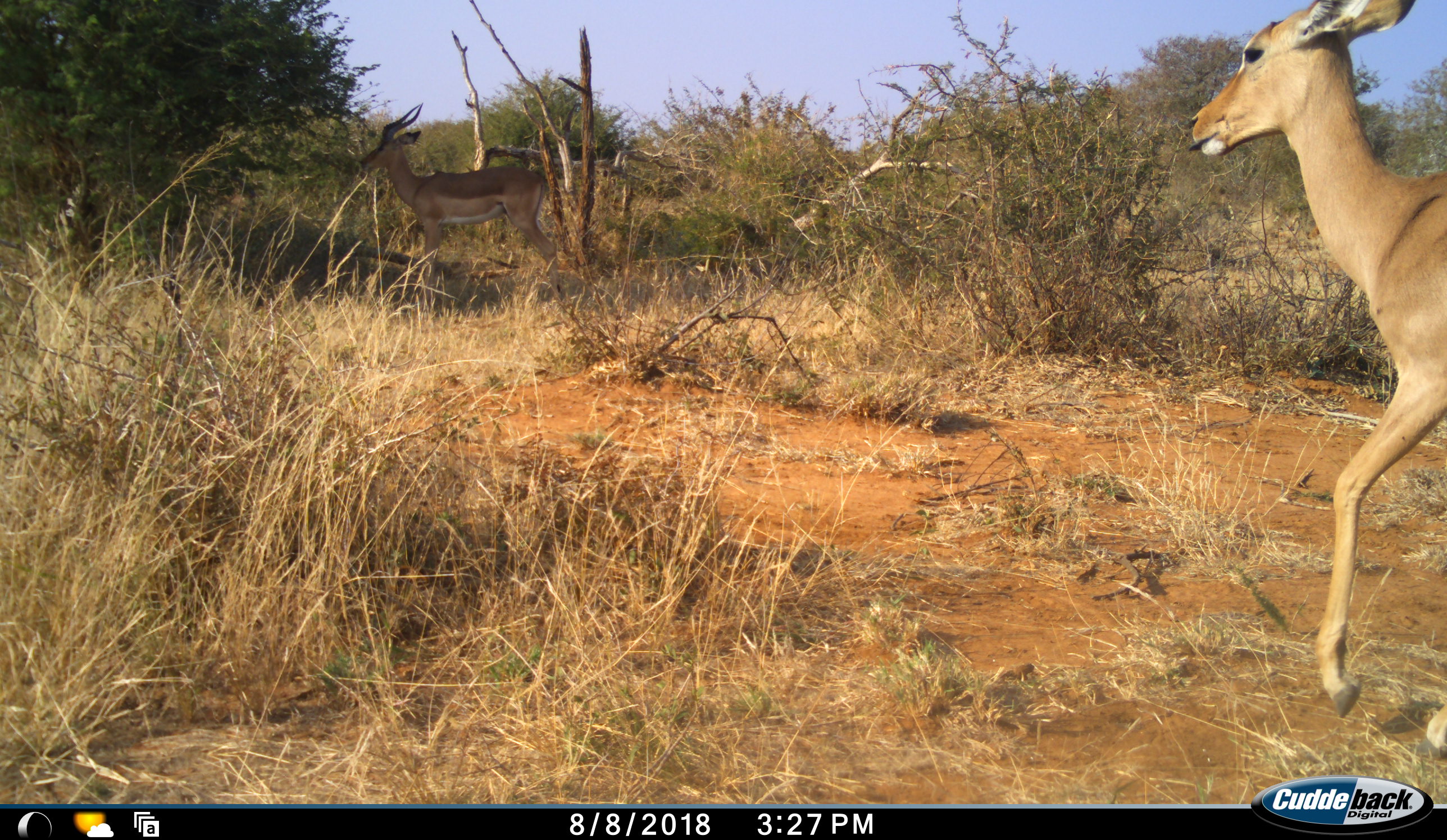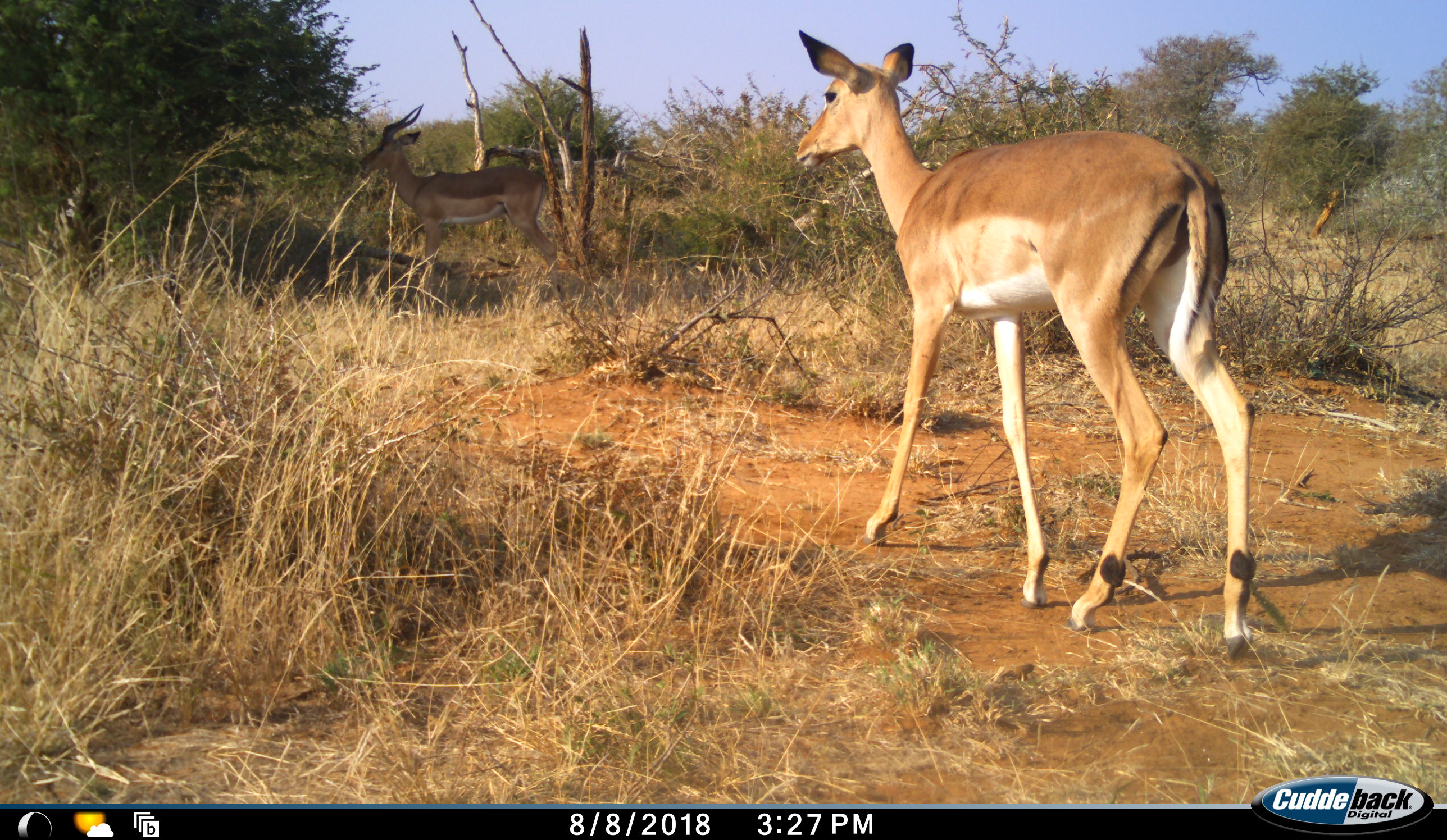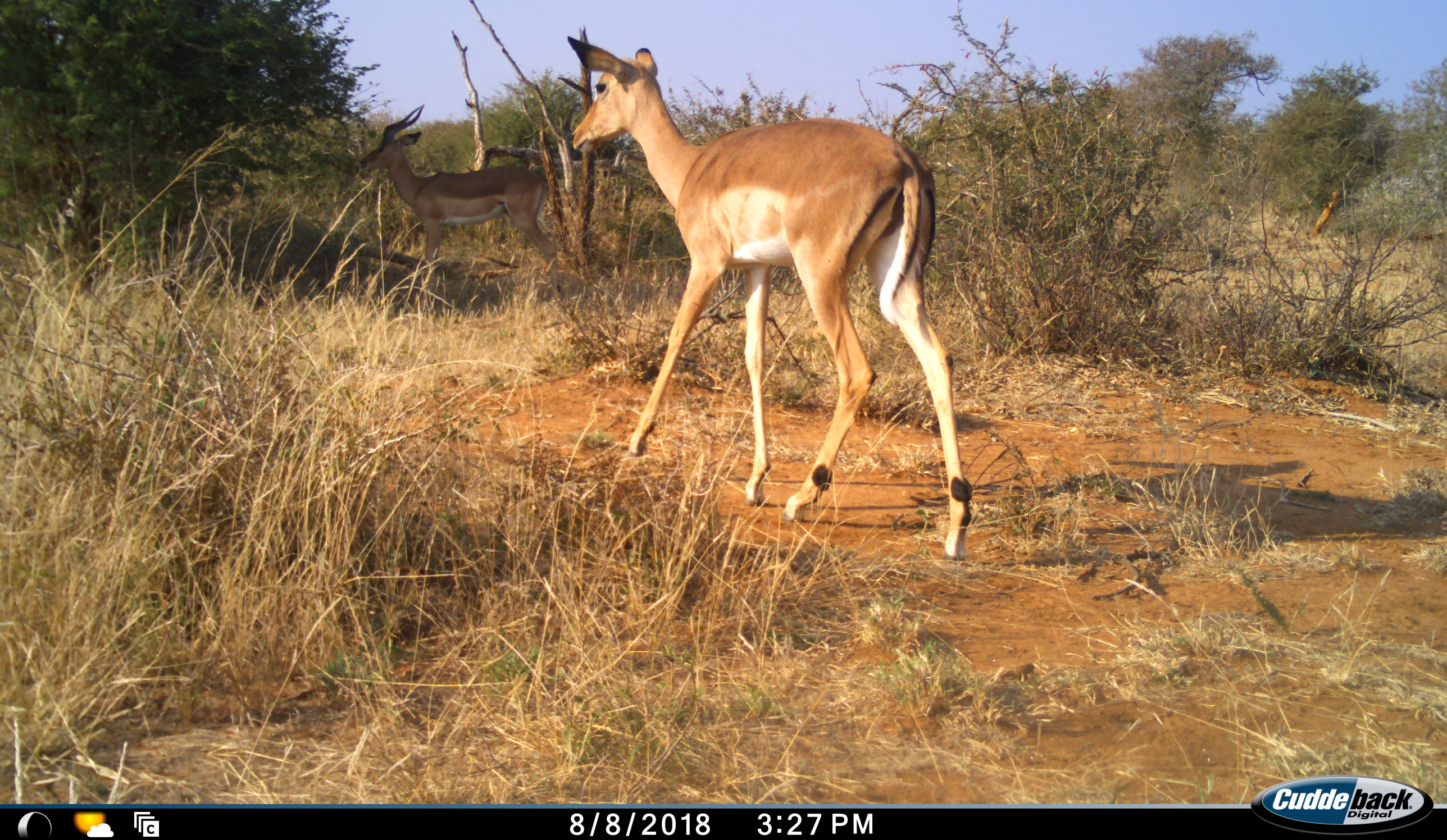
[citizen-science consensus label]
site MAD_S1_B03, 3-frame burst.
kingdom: Animalia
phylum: Chordata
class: Mammalia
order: Artiodactyla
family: Bovidae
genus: Aepyceros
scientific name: Aepyceros melampus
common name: impala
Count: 2.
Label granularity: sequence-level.